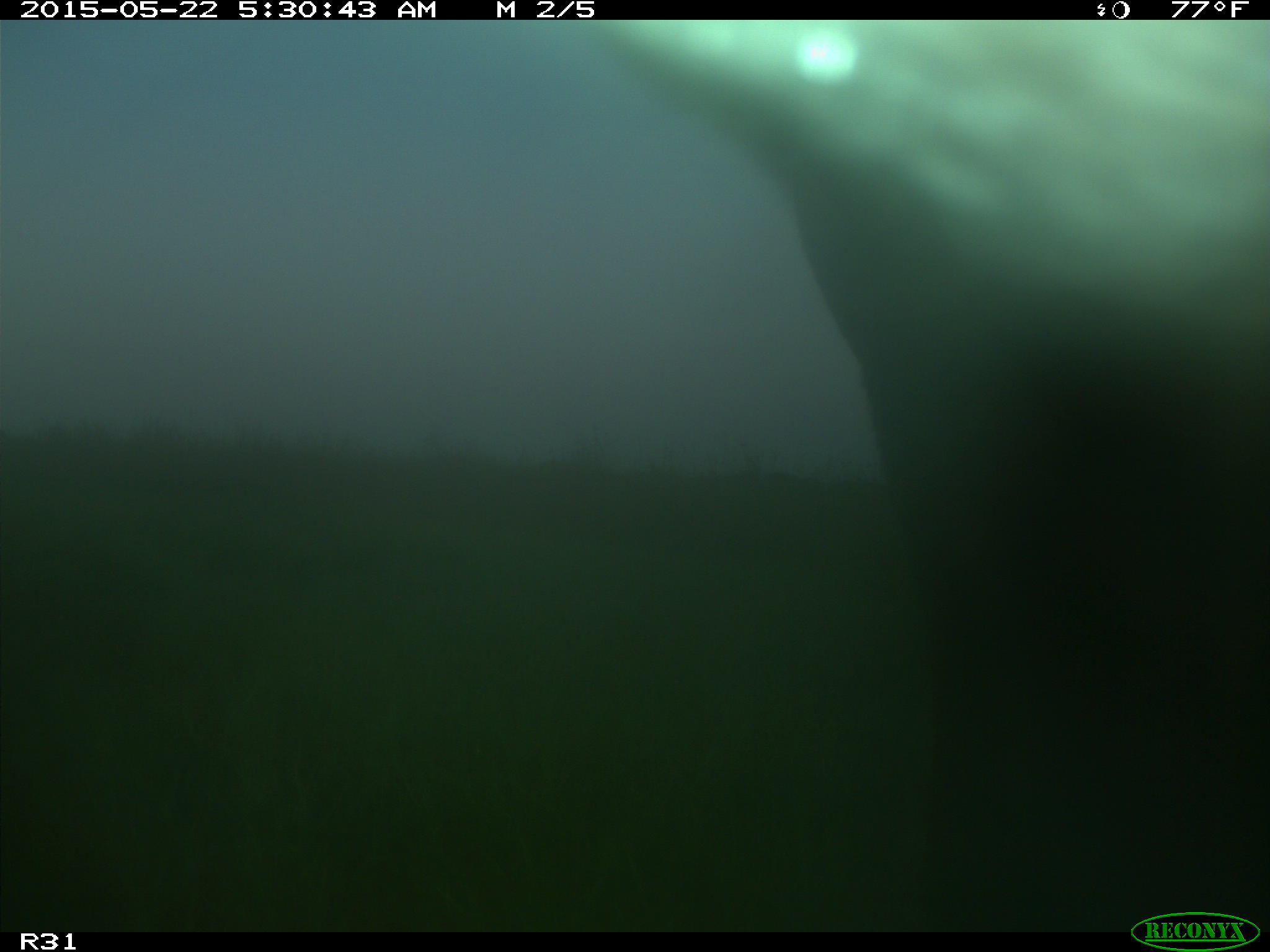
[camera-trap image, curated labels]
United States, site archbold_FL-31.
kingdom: Animalia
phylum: Chordata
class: Mammalia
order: Artiodactyla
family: Bovidae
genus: Bos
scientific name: Bos taurus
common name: domestic cow